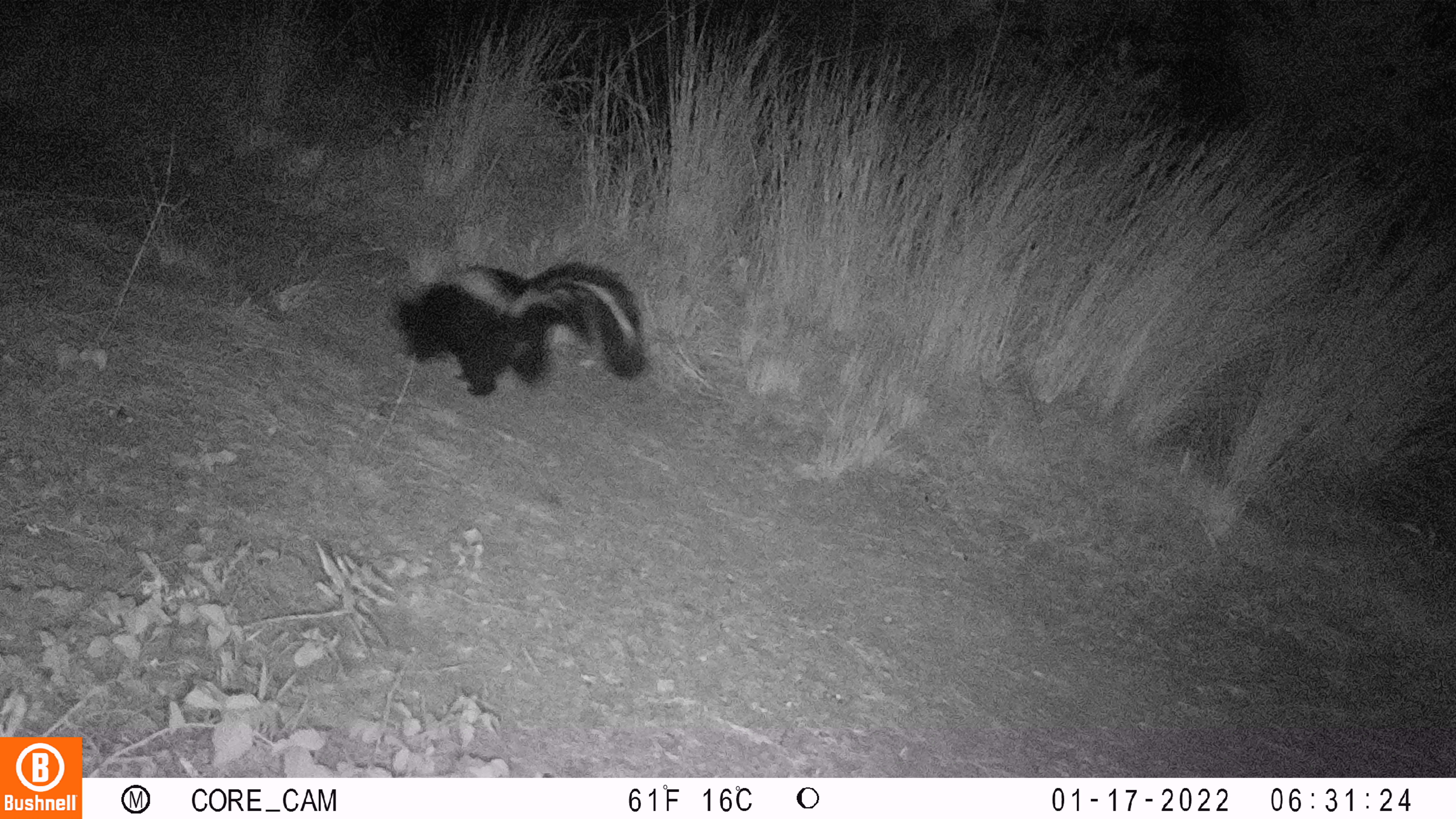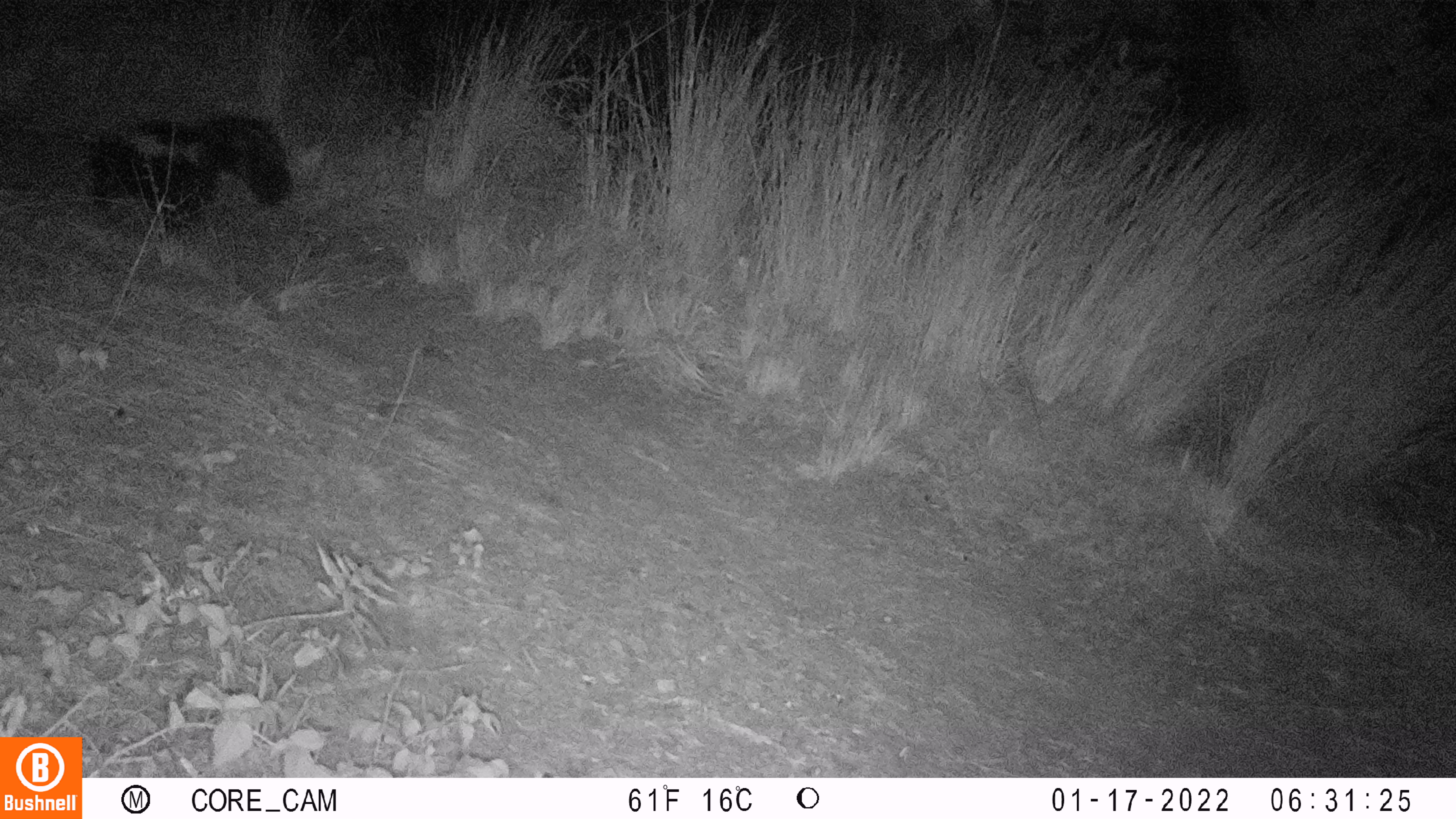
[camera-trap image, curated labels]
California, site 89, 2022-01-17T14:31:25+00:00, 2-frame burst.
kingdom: Animalia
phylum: Chordata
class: Mammalia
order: Carnivora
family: Mephitidae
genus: Mephitis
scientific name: Mephitis mephitis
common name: striped skunk